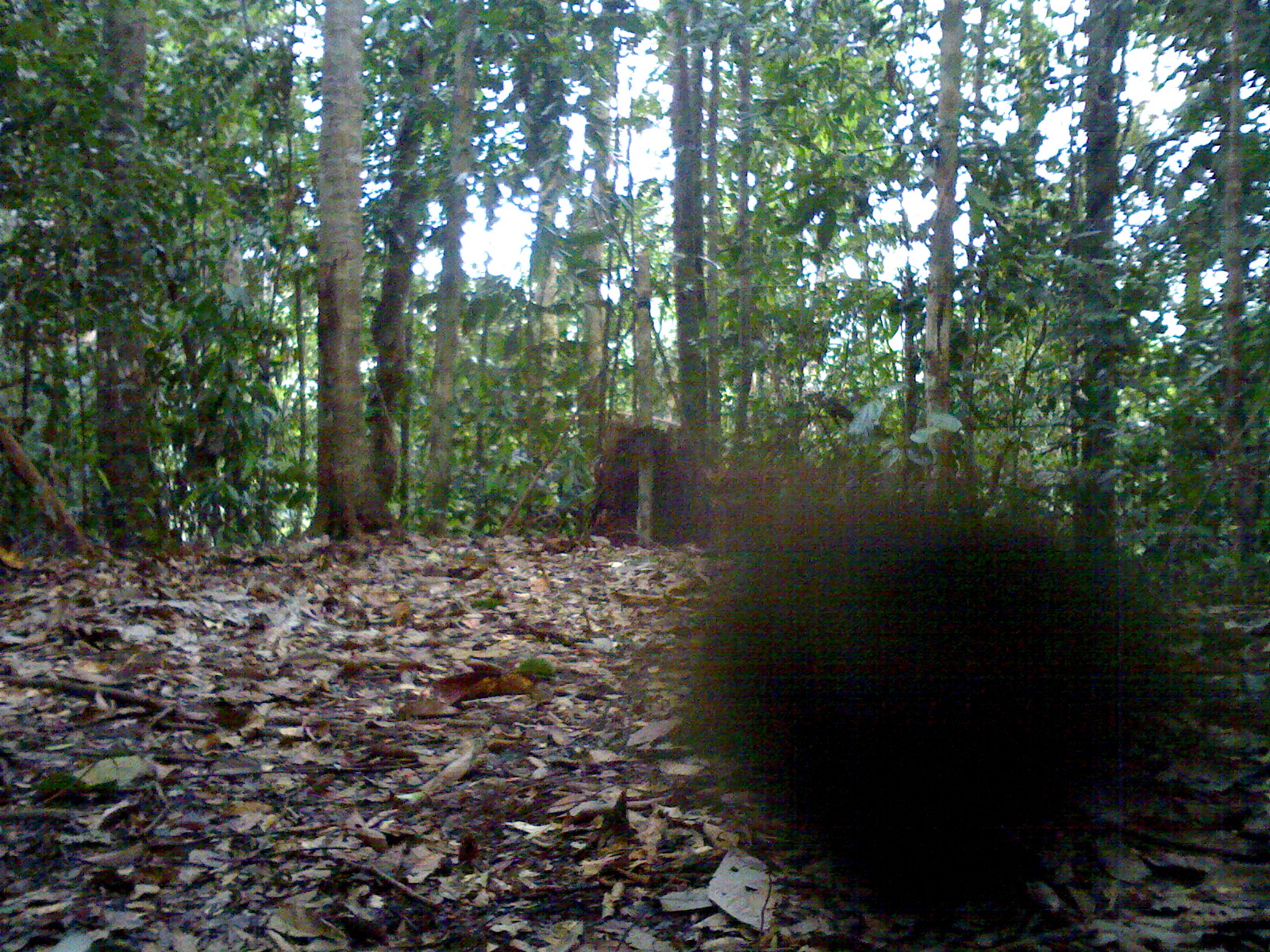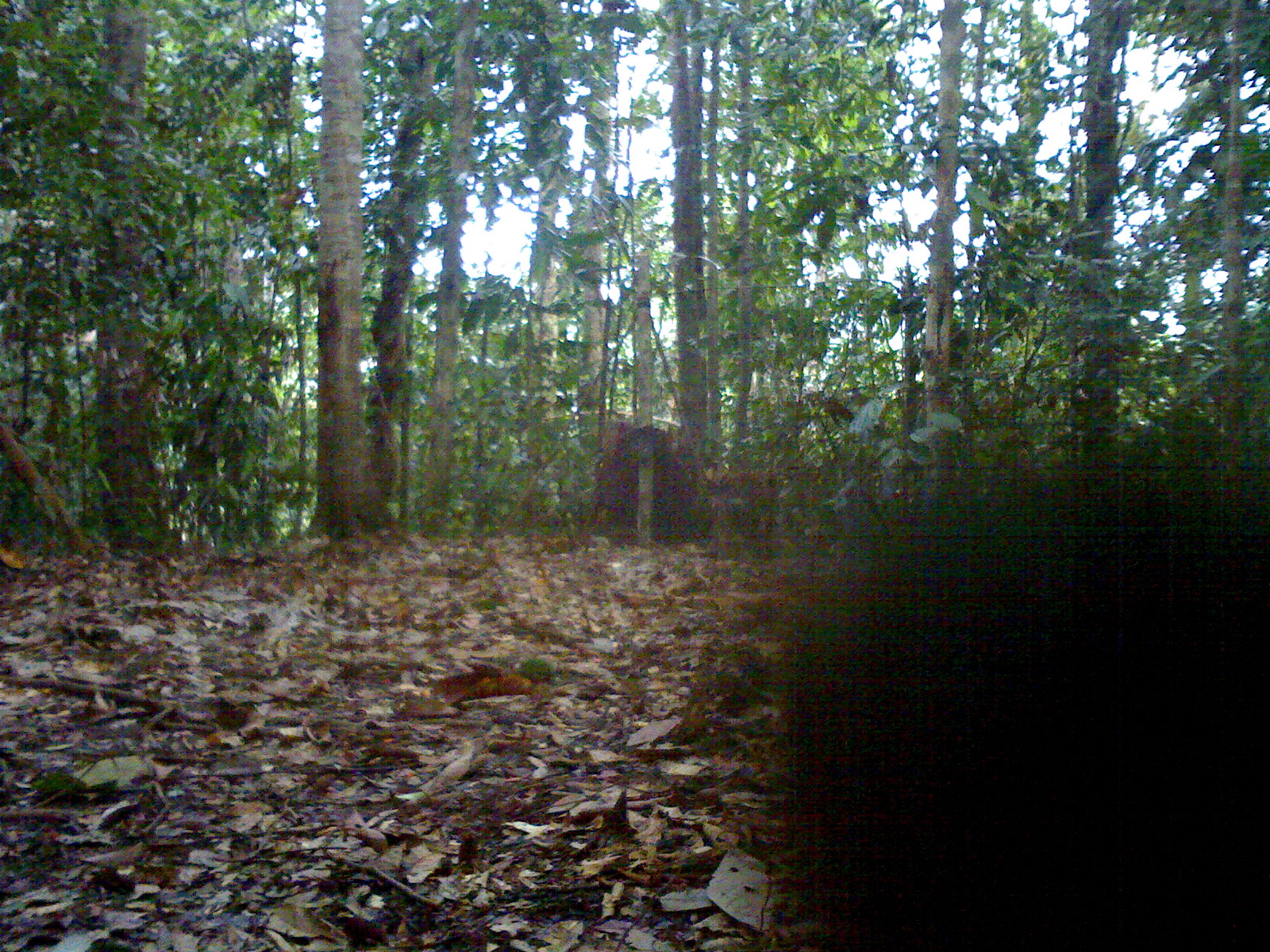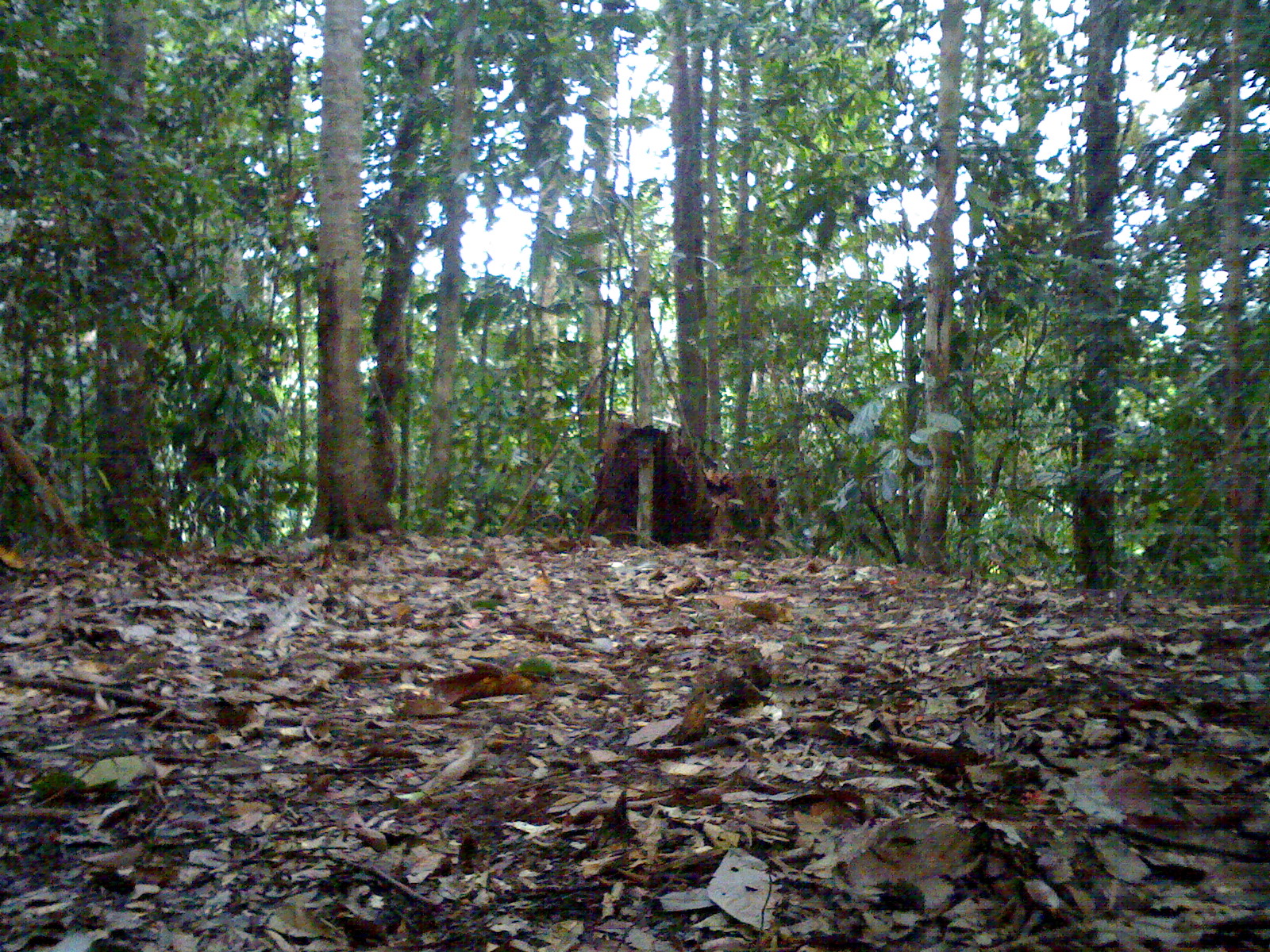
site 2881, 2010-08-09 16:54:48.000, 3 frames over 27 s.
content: unidentified animal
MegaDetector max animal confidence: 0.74